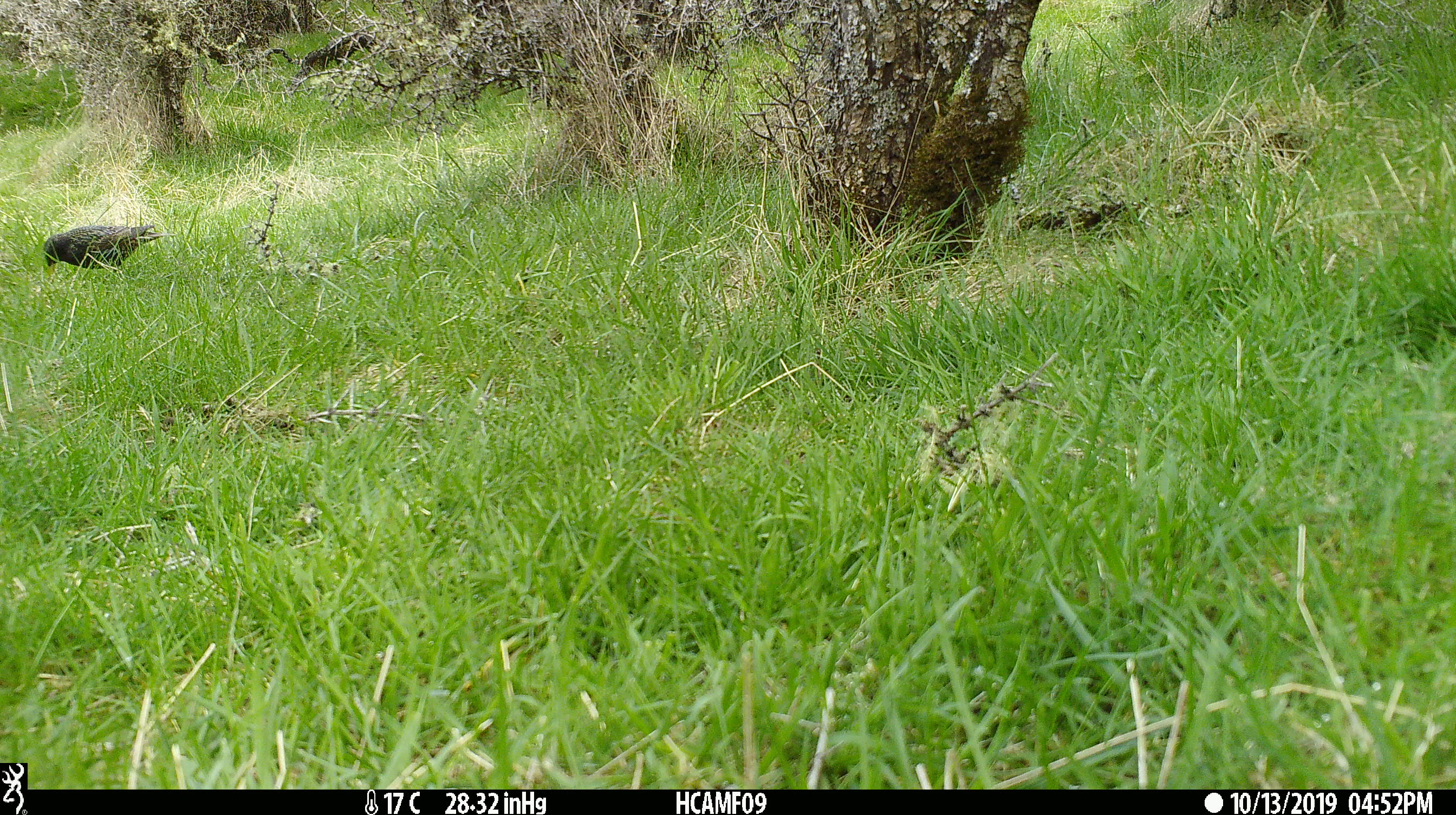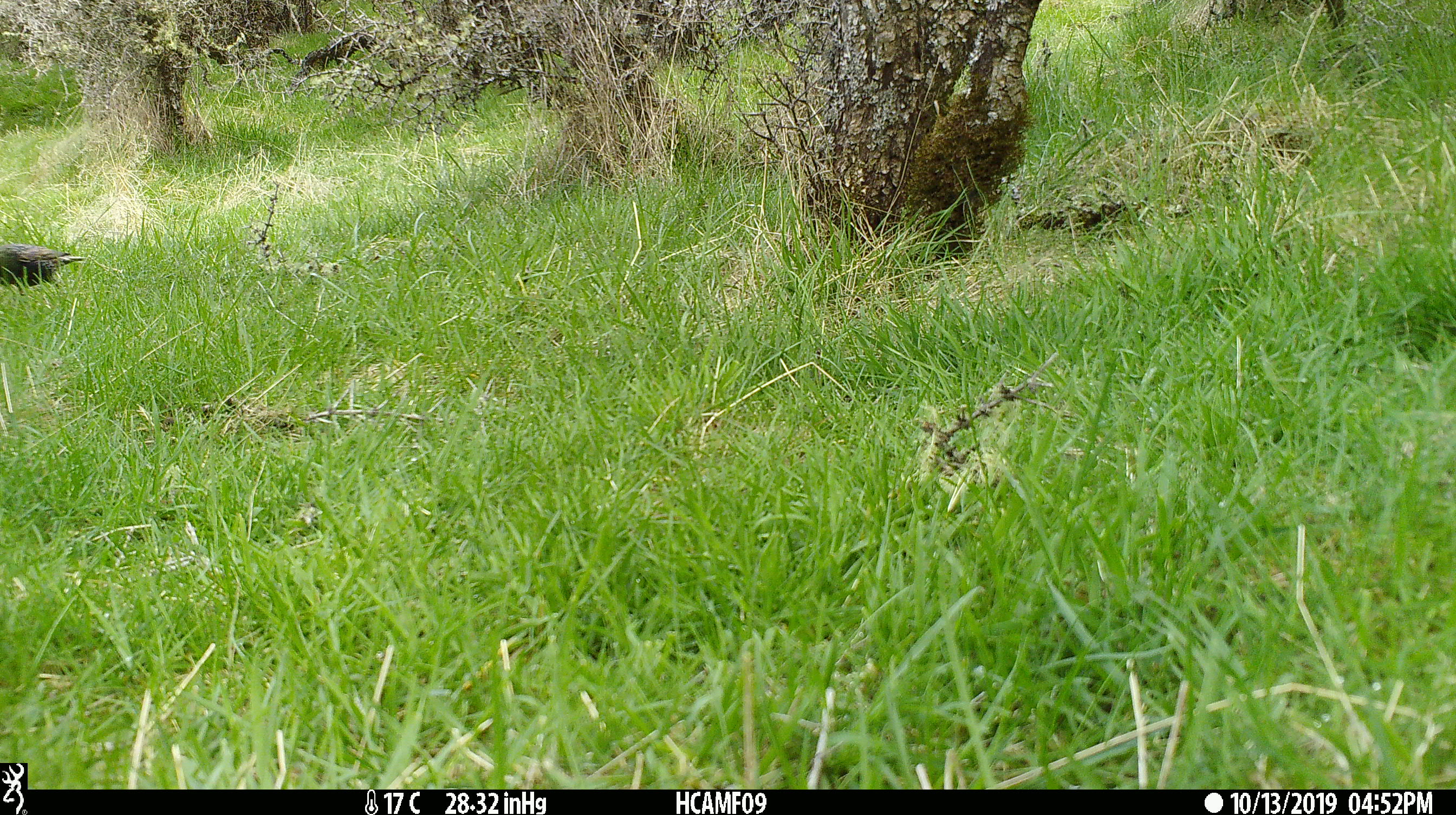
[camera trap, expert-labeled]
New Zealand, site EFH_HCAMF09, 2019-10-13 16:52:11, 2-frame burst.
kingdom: Animalia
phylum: Chordata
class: Aves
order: Passeriformes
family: Sturnidae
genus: Sturnus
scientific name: Sturnus vulgaris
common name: european starling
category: starling